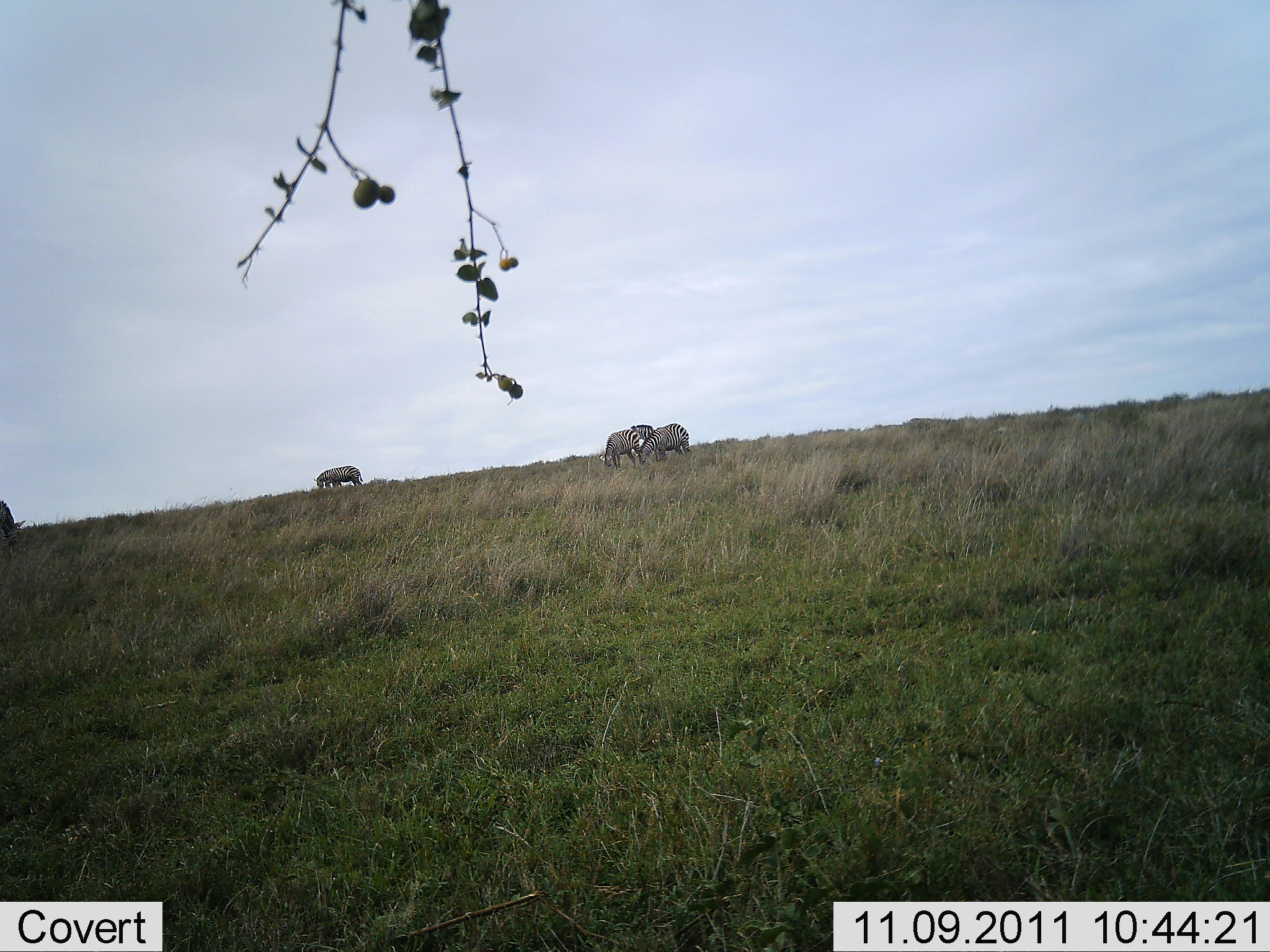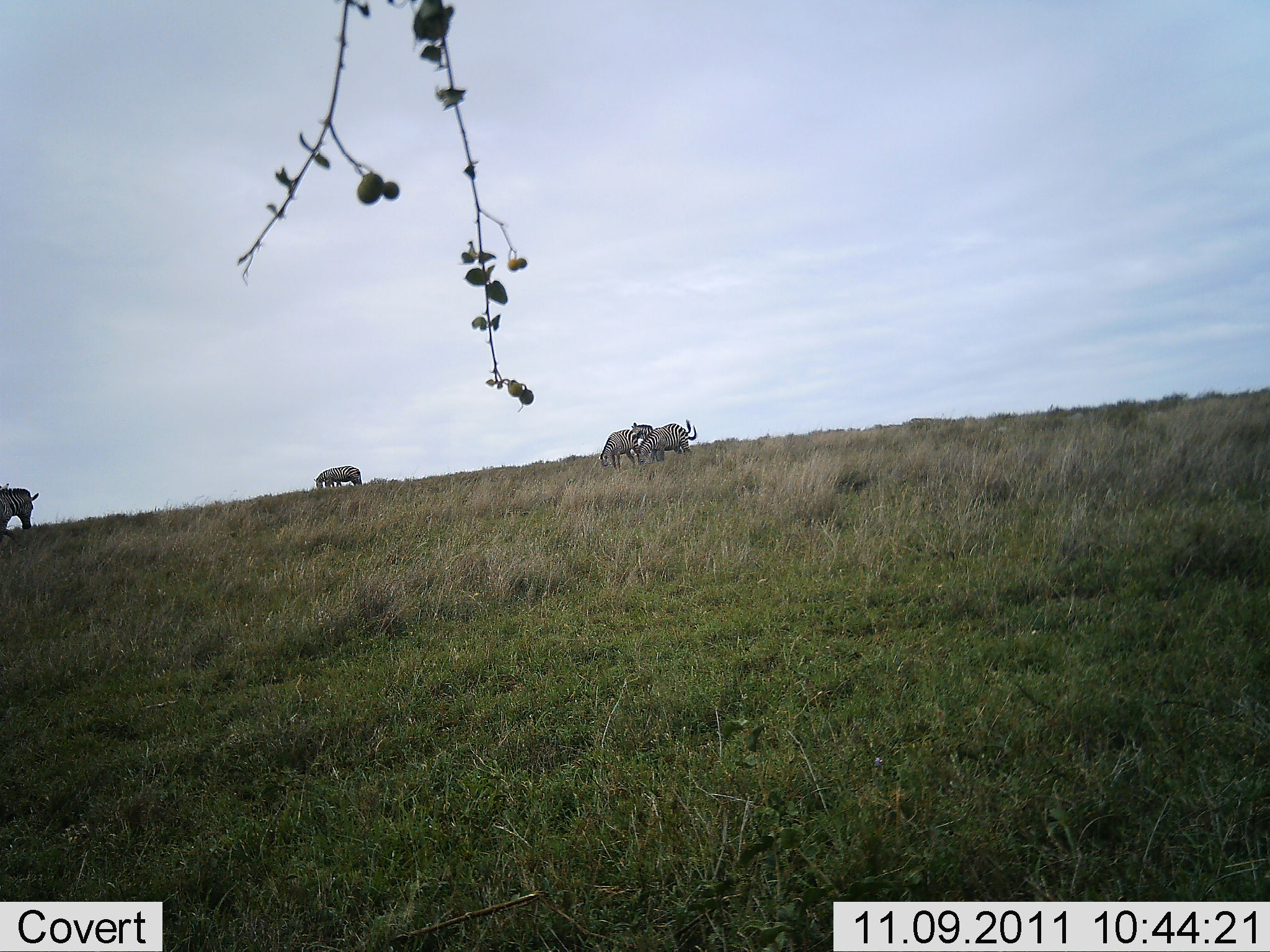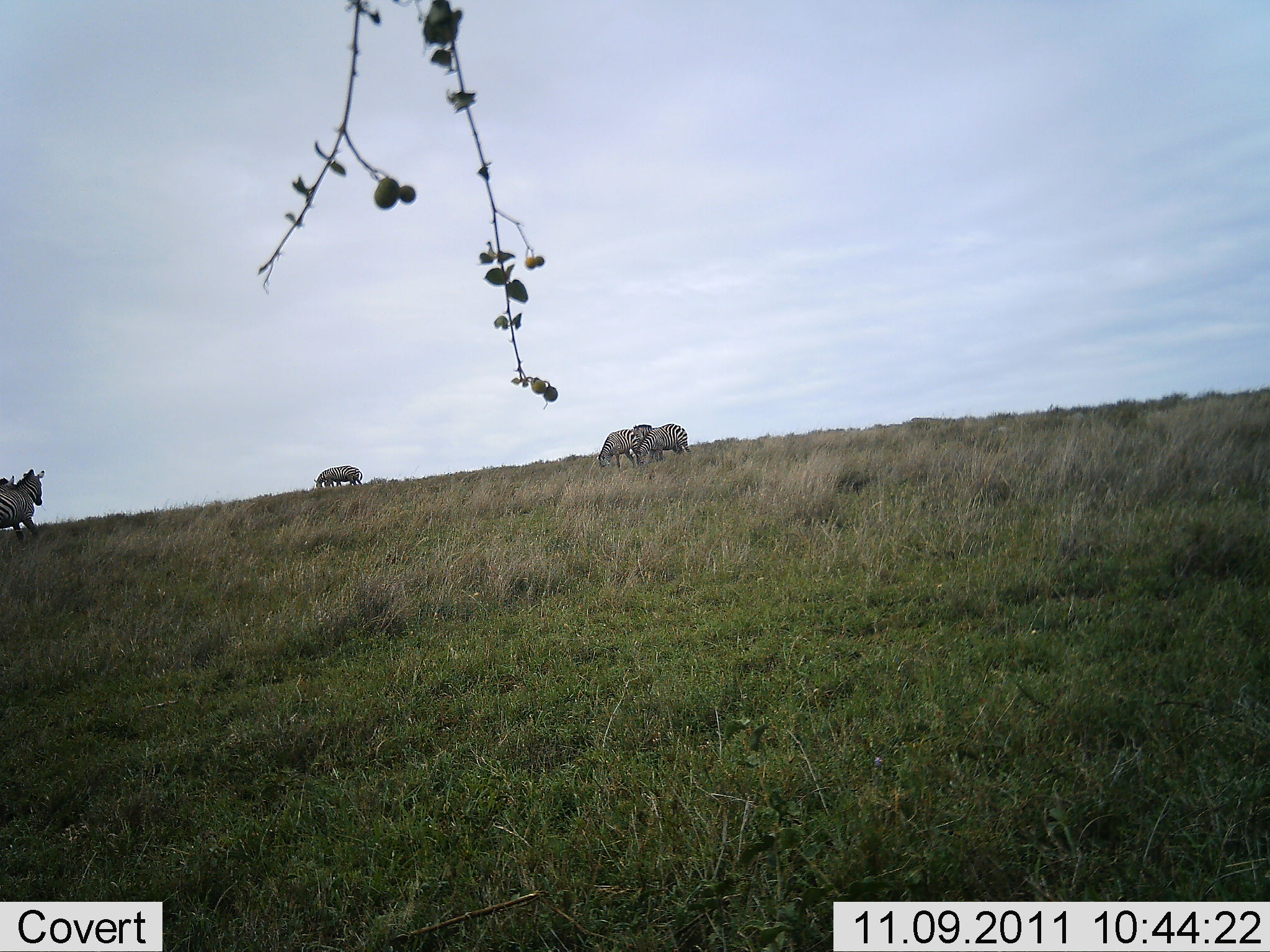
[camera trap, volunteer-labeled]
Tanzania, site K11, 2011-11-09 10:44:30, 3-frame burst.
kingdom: Animalia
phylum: Chordata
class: Mammalia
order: Perissodactyla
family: Equidae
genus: Equus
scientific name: Equus quagga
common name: plains zebra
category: zebra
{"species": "zebra (plains zebra) (Equus quagga)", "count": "5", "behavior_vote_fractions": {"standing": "18%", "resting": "0%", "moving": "64%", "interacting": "18%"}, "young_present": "0%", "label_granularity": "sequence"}